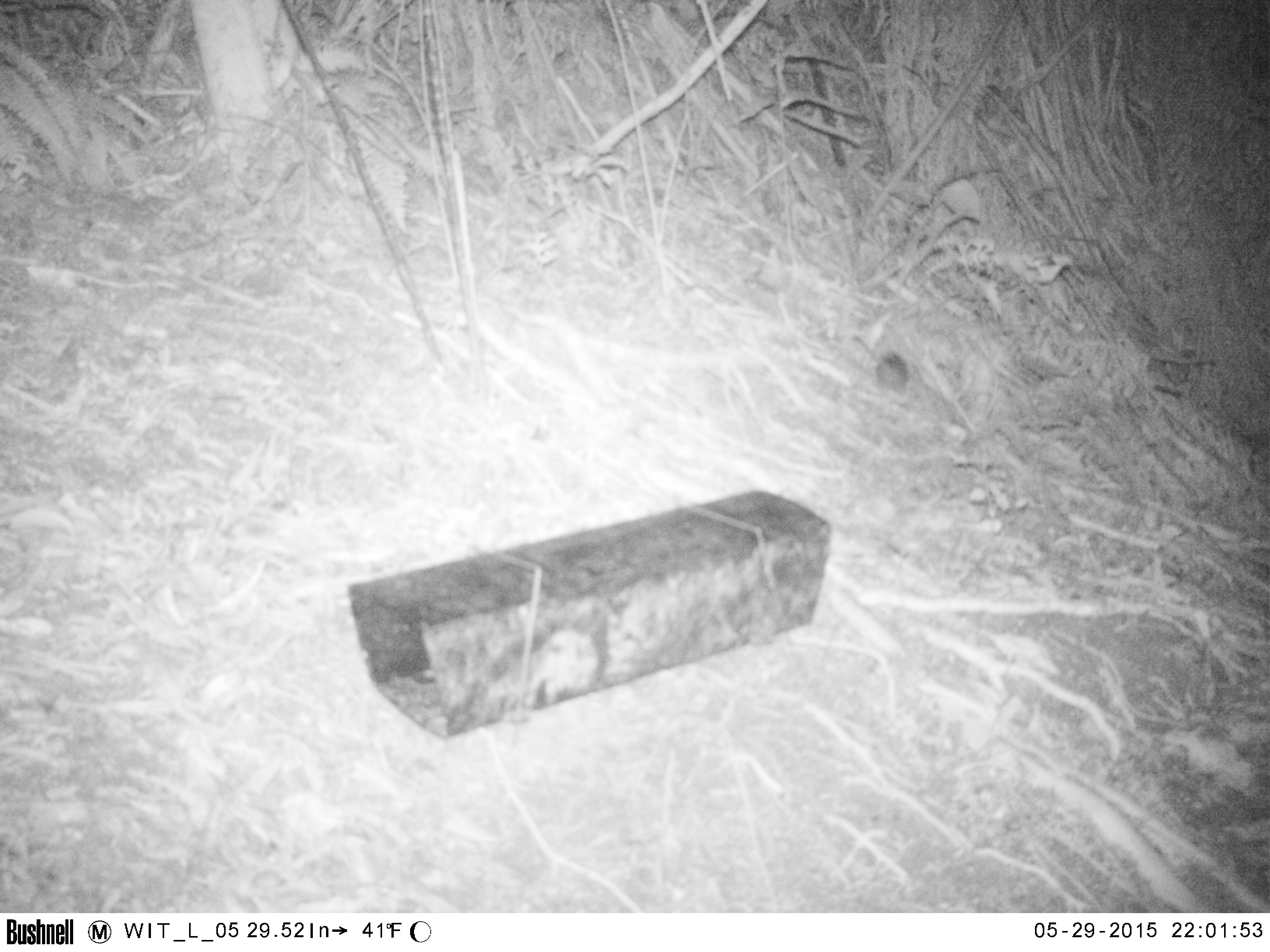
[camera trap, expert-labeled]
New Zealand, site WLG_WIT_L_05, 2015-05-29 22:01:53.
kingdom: Animalia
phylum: Chordata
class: Mammalia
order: Rodentia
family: Muridae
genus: Rattus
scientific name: Rattus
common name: rat